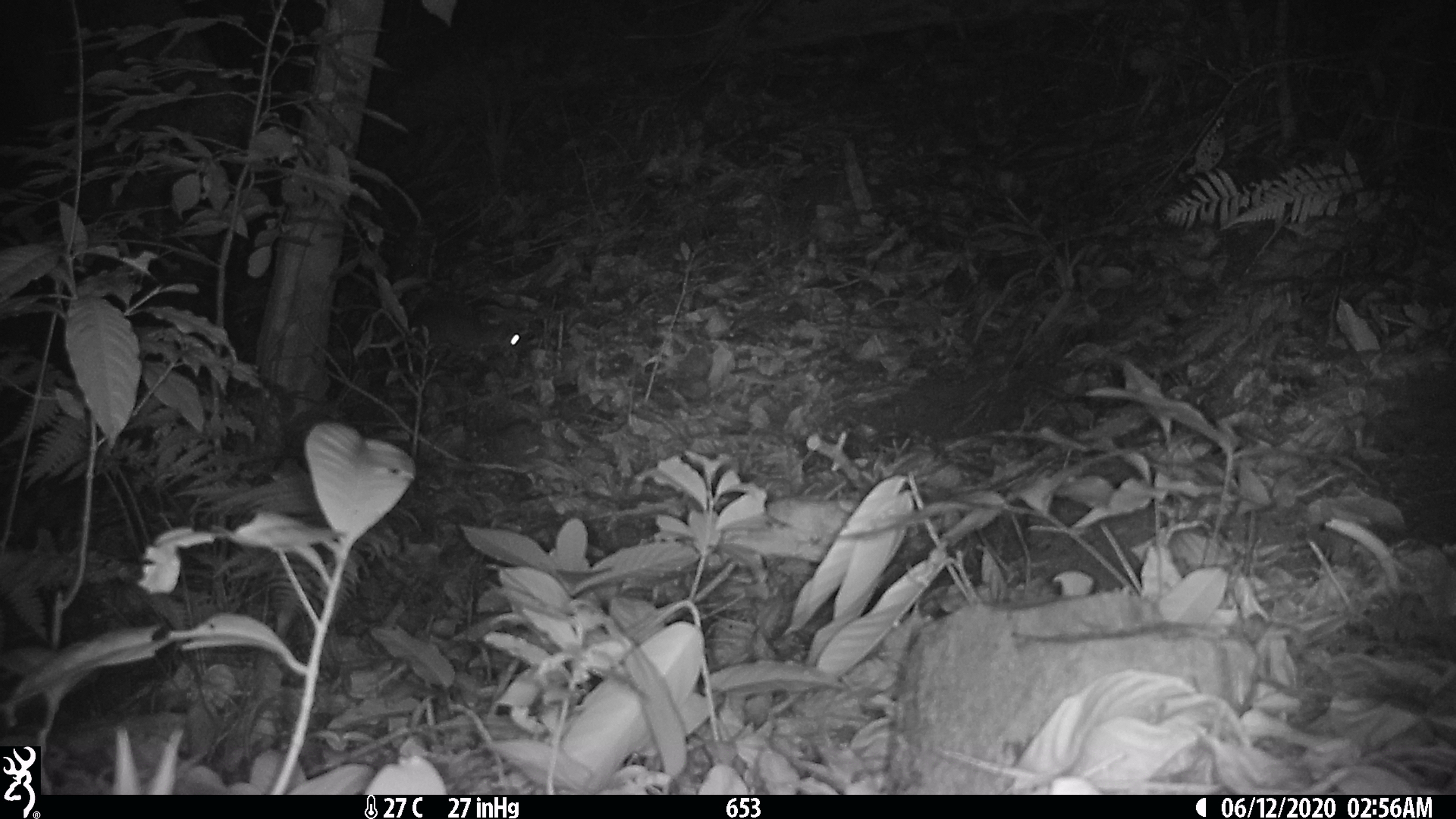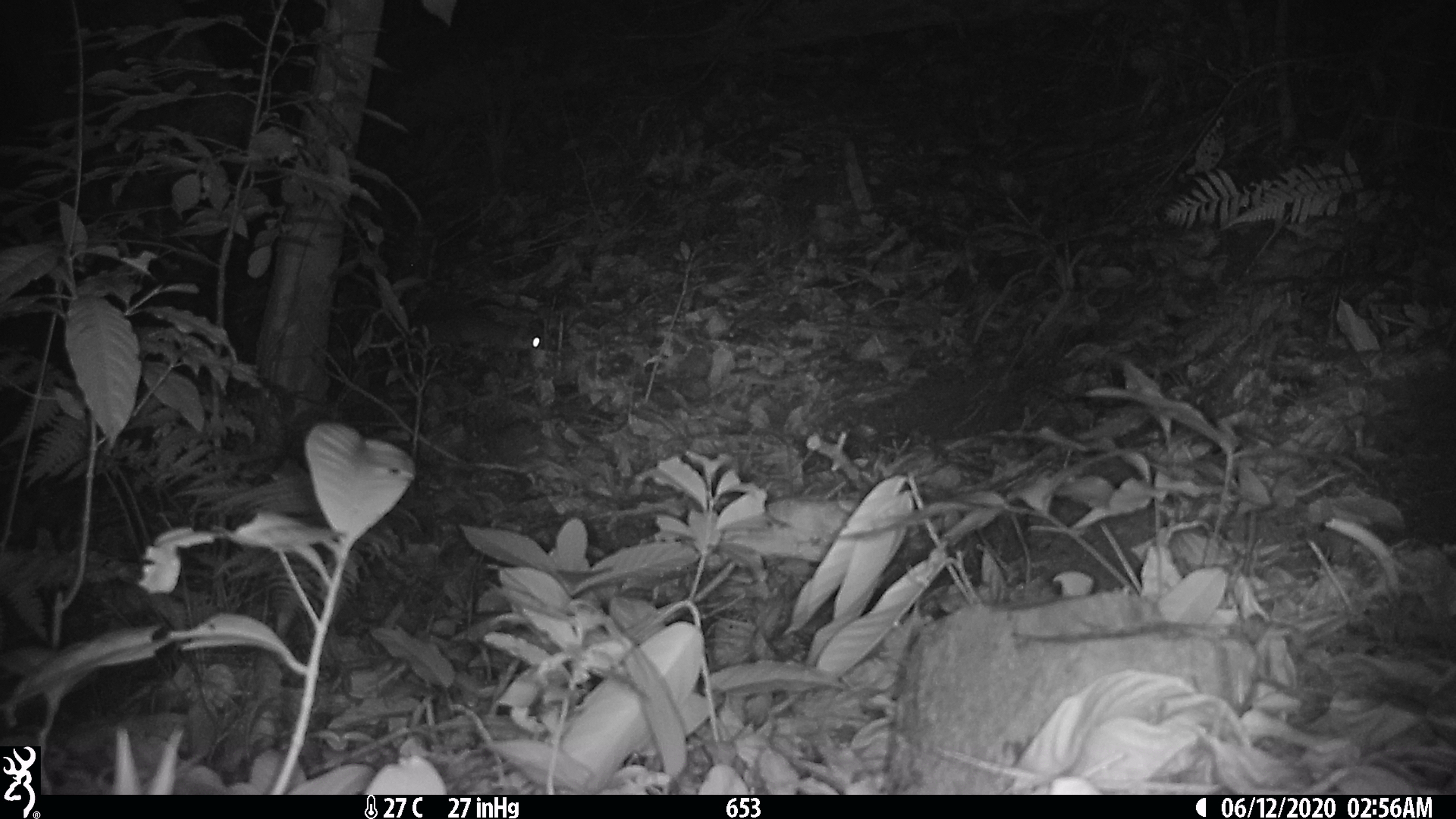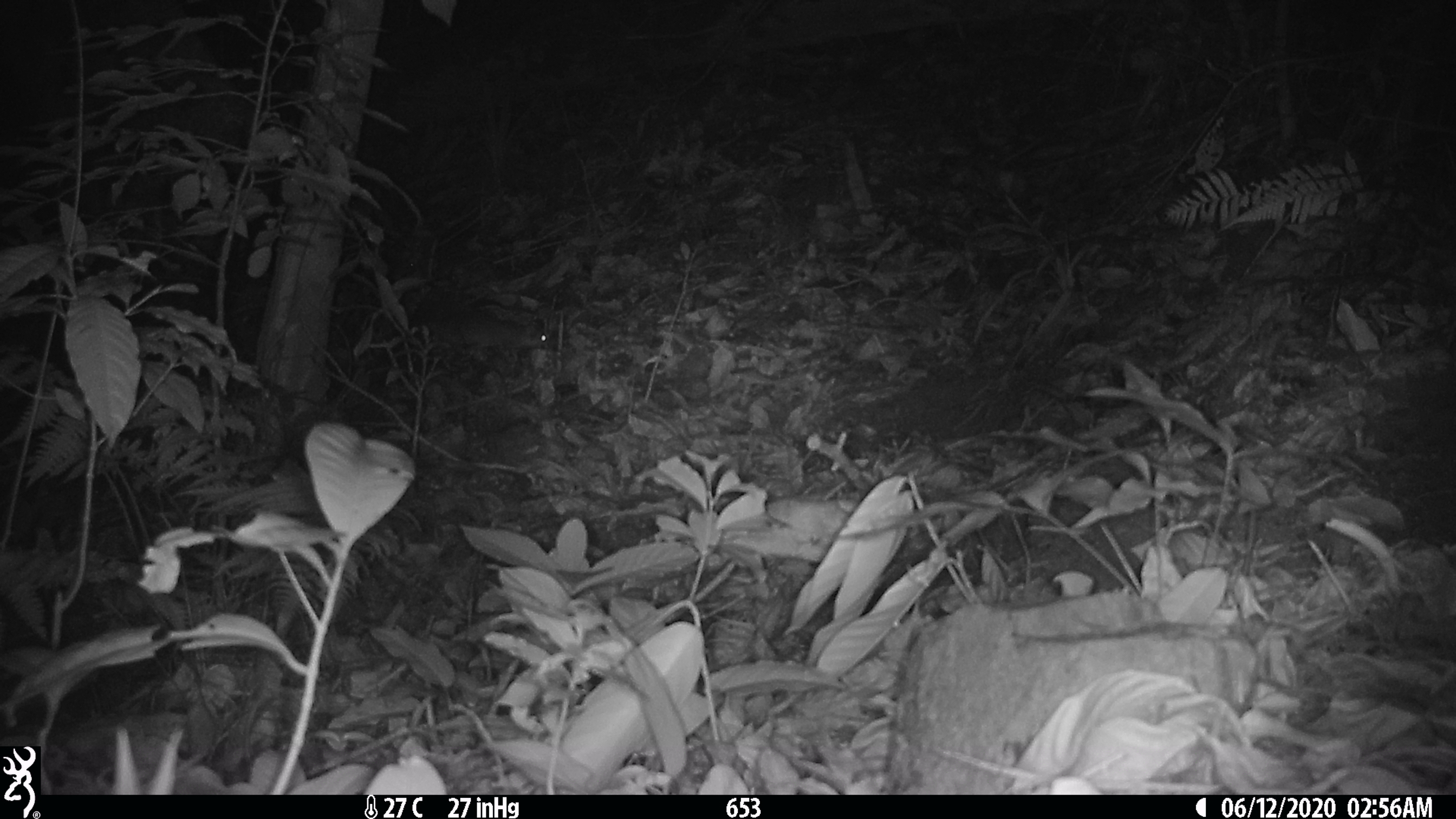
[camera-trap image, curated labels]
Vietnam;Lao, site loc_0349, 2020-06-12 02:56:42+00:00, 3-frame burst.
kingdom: Animalia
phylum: Chordata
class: Mammalia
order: Carnivora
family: Mustelidae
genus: Melogale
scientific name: Melogale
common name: ferret badger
Ferret badger (Melogale). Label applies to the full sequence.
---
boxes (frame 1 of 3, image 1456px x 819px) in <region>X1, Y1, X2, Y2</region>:
ferret badger: <region>412, 297, 522, 352</region>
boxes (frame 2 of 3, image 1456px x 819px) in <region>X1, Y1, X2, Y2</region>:
ferret badger: <region>414, 313, 541, 356</region>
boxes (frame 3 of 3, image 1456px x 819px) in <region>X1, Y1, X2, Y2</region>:
ferret badger: <region>426, 306, 552, 361</region>